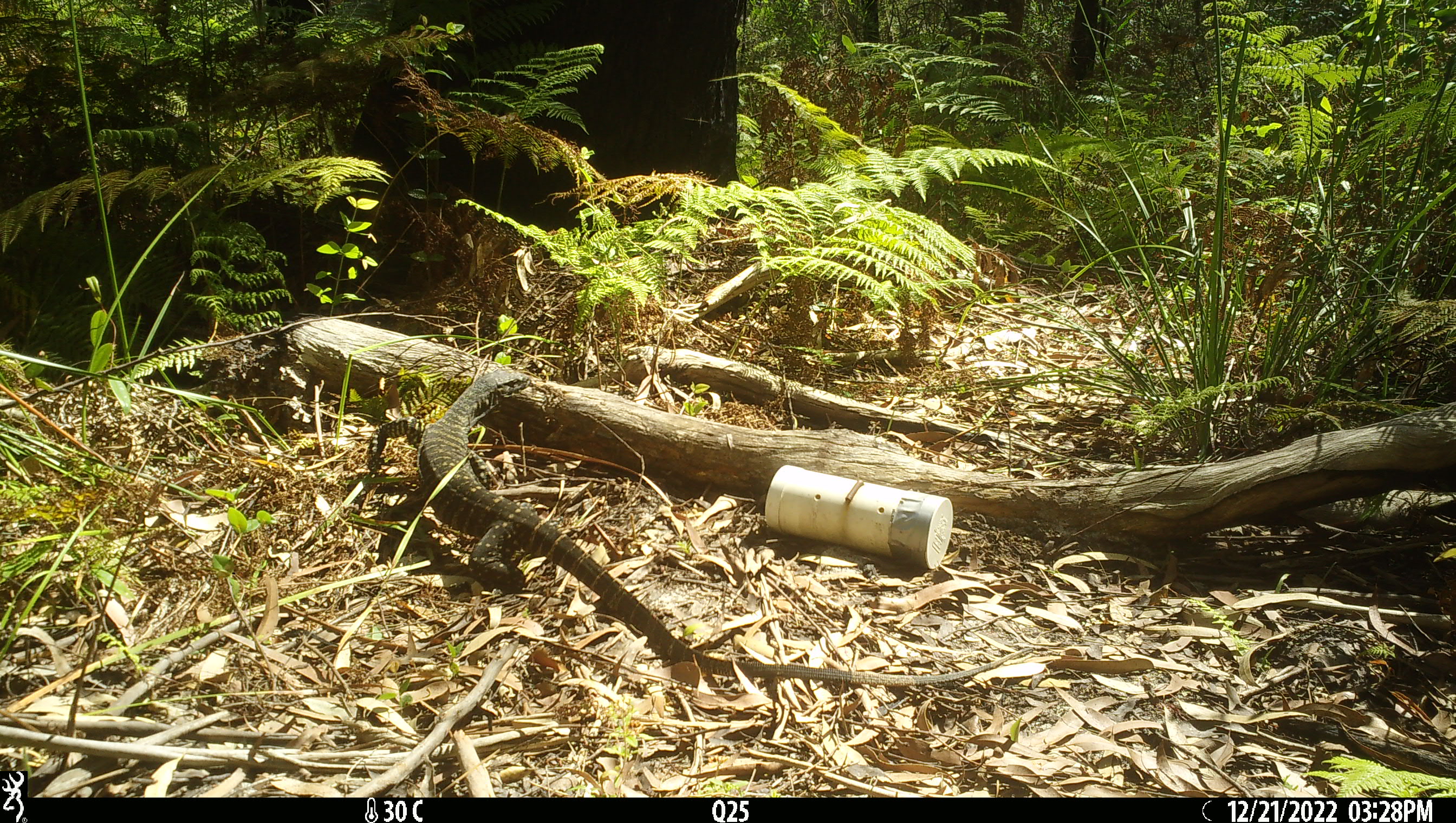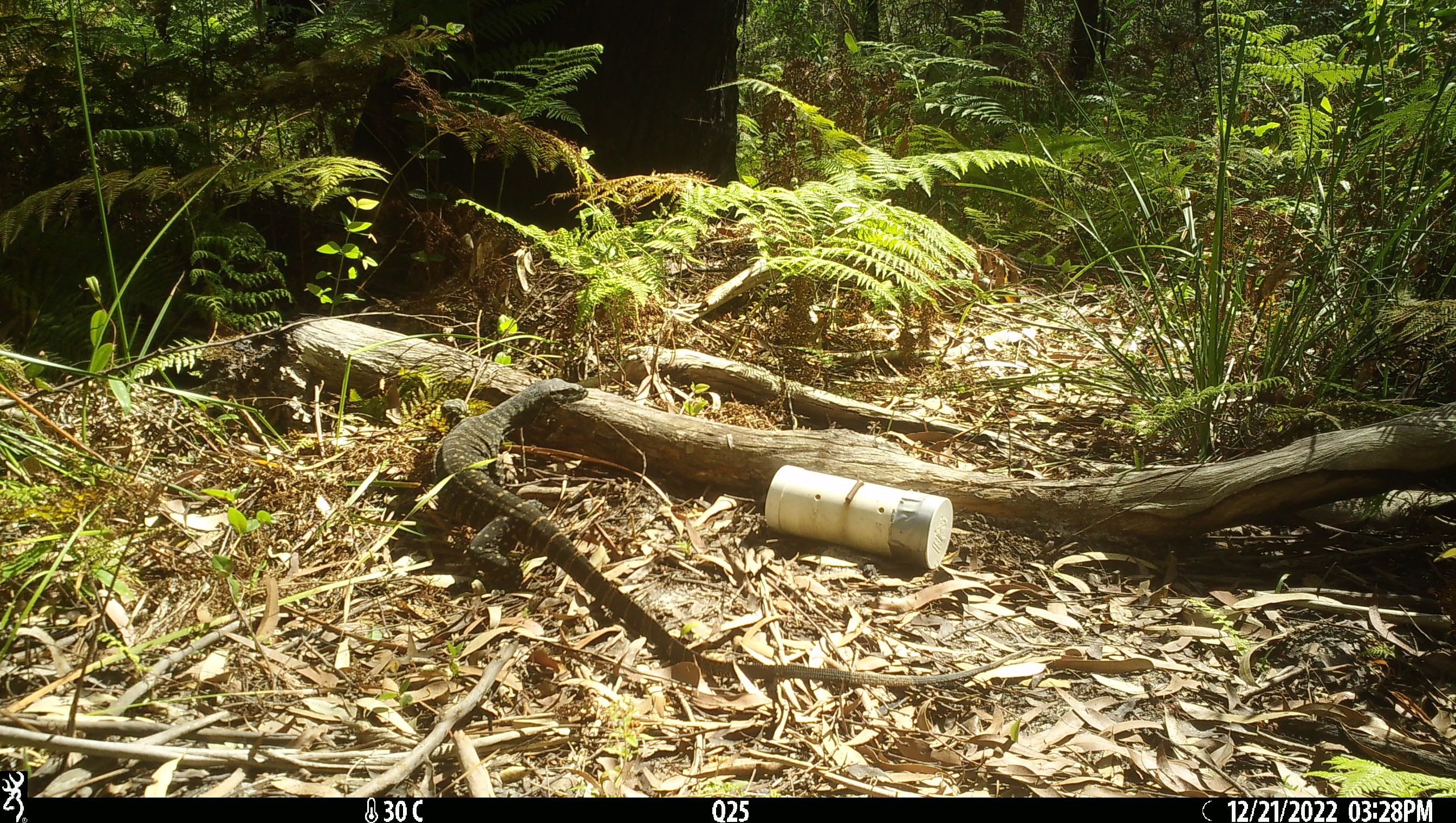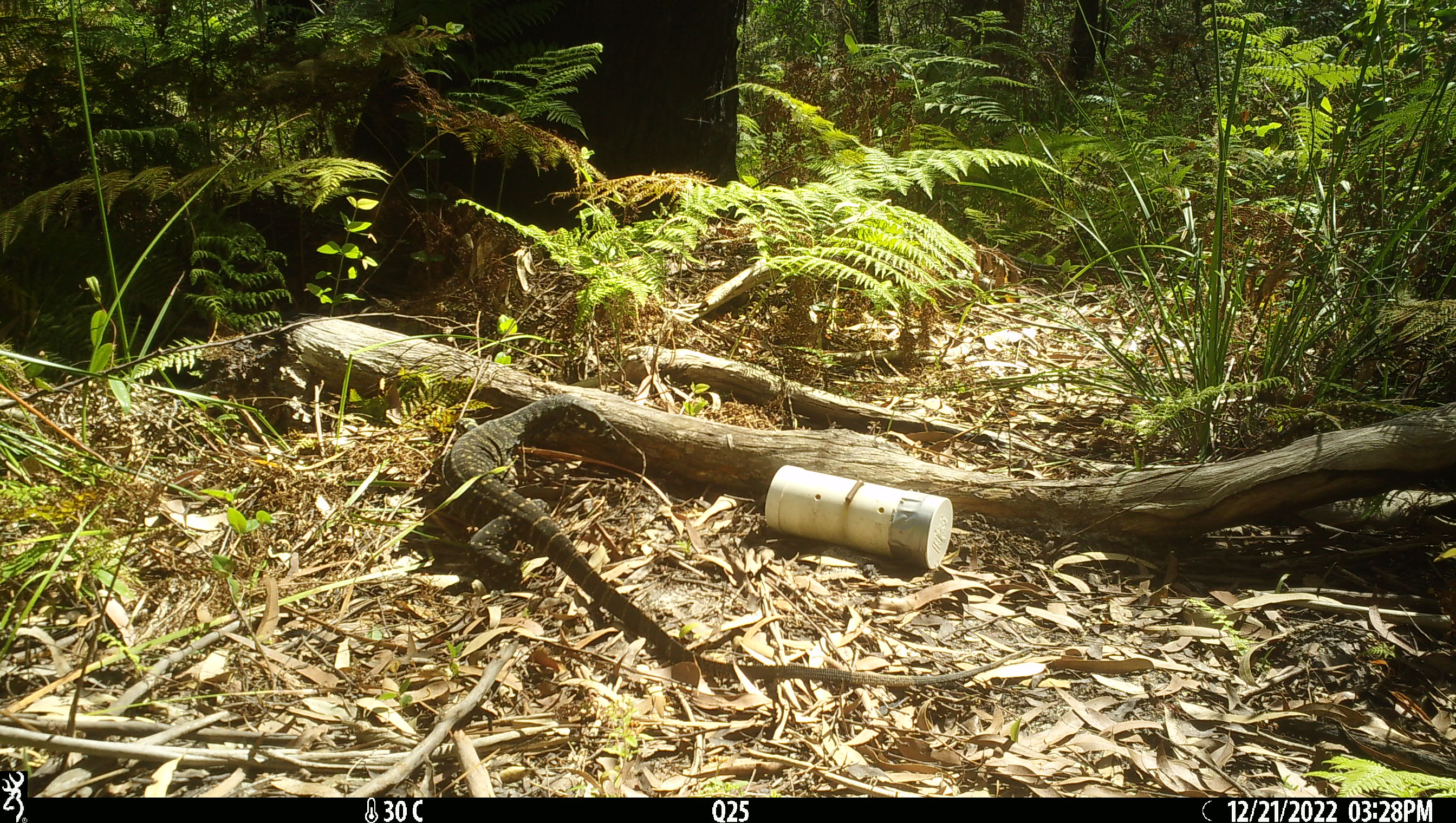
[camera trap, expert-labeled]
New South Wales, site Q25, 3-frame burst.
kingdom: Animalia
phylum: Chordata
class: Reptilia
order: Squamata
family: Varanidae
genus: Varanus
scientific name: Varanus varius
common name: lace monitor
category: goanna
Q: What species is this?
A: Goanna (lace monitor) (Varanus varius).